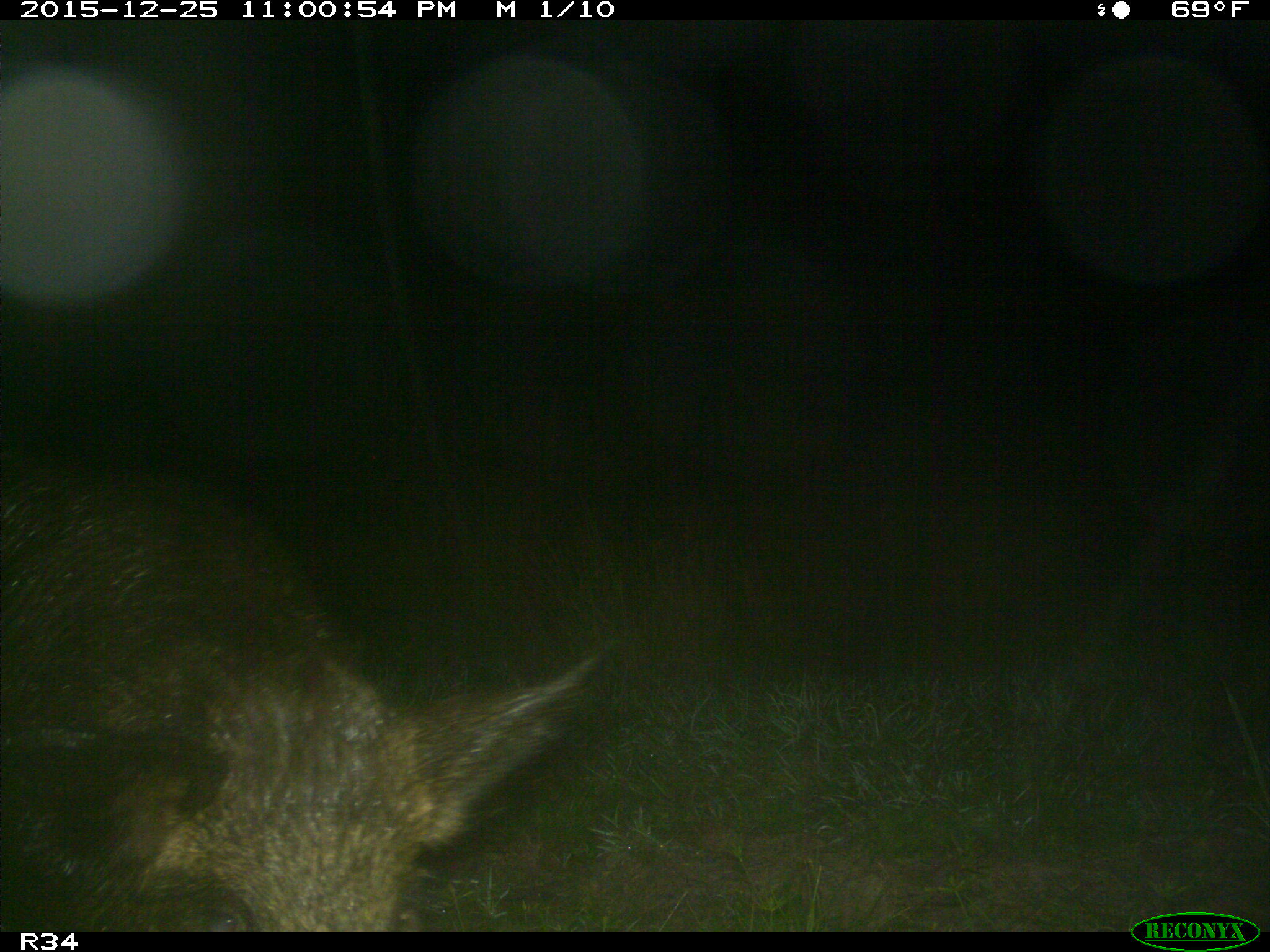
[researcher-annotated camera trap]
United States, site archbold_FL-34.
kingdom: Animalia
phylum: Chordata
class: Mammalia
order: Artiodactyla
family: Suidae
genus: Sus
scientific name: Sus scrofa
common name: wild boar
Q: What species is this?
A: Sus scrofa (wild boar).